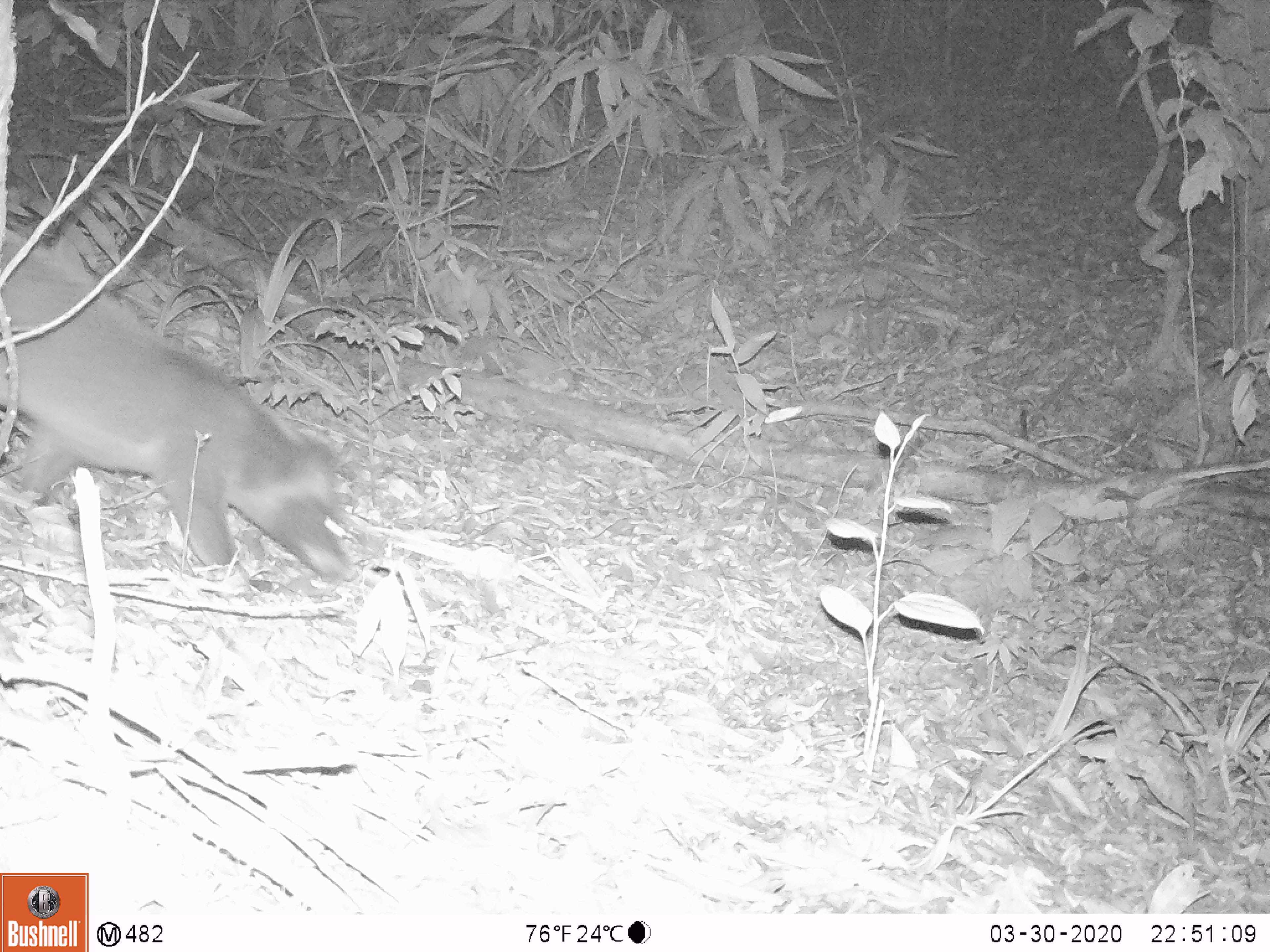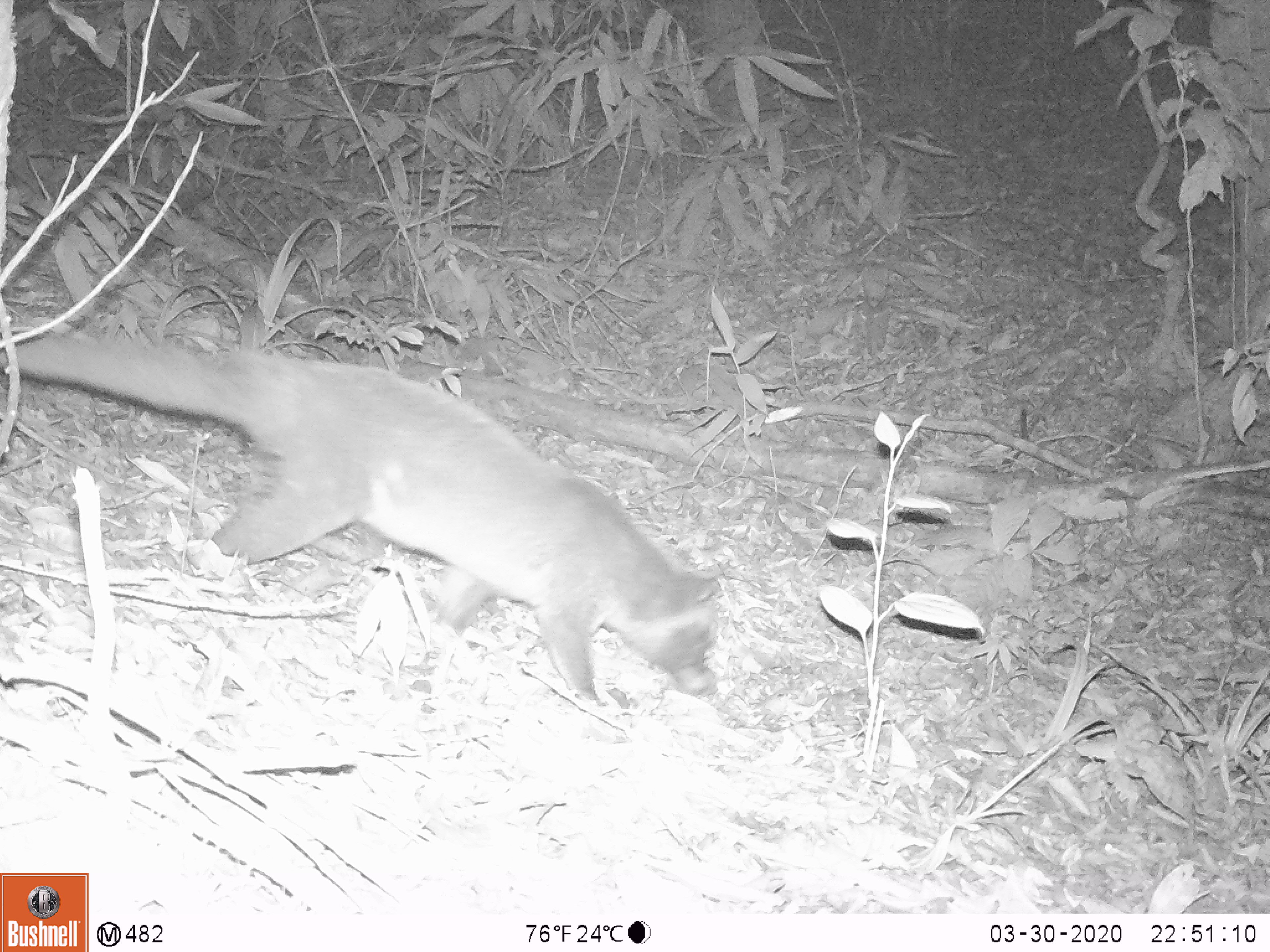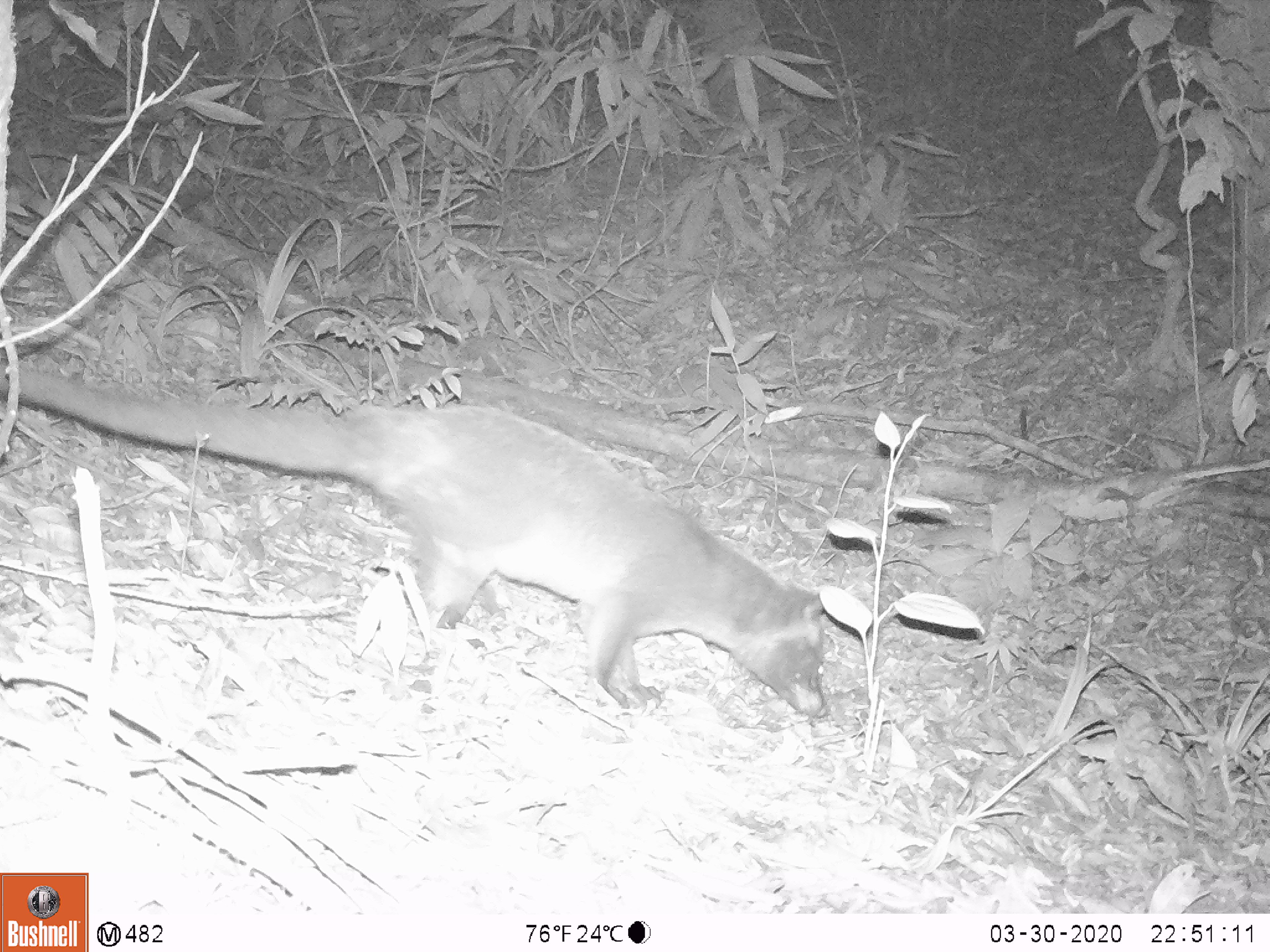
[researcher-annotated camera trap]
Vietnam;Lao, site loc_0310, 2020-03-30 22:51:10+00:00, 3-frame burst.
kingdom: Animalia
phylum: Chordata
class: Mammalia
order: Carnivora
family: Viverridae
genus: Paguma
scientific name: Paguma larvata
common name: masked palm civet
Masked palm civet (Paguma larvata). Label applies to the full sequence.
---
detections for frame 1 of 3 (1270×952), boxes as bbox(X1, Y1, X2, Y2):
masked palm civet: bbox(0, 225, 362, 586)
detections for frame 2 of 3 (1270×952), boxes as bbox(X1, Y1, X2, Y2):
masked palm civet: bbox(1, 323, 723, 711)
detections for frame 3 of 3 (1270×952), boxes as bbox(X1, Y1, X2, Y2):
masked palm civet: bbox(0, 355, 826, 719)